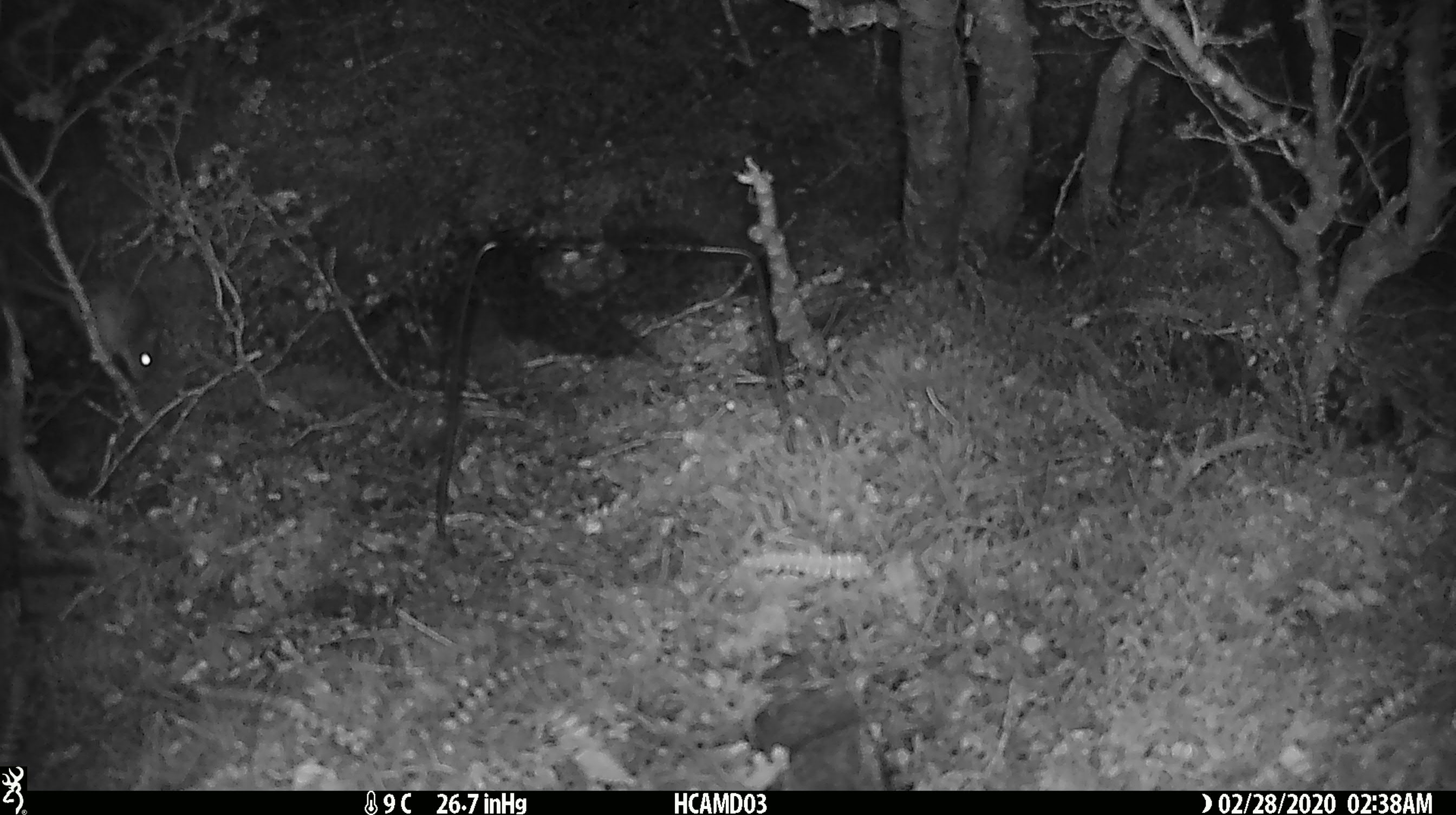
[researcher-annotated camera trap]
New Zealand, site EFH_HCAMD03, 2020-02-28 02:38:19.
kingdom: Animalia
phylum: Chordata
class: Mammalia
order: Rodentia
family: Muridae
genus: Mus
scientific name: Mus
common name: mouse